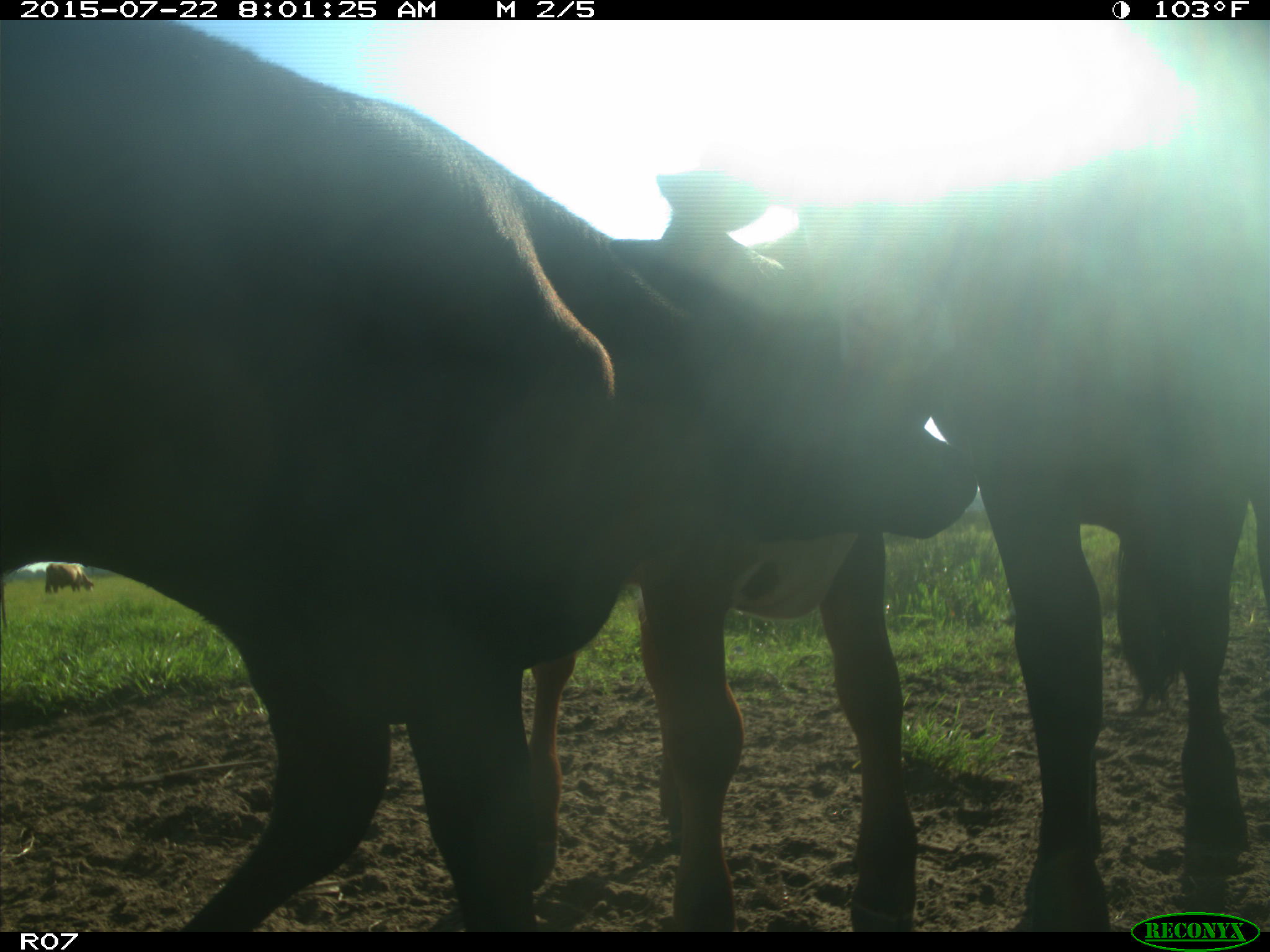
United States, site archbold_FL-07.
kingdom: Animalia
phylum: Chordata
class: Mammalia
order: Artiodactyla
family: Bovidae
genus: Bos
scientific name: Bos taurus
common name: domestic cow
Bos taurus (domestic cow).